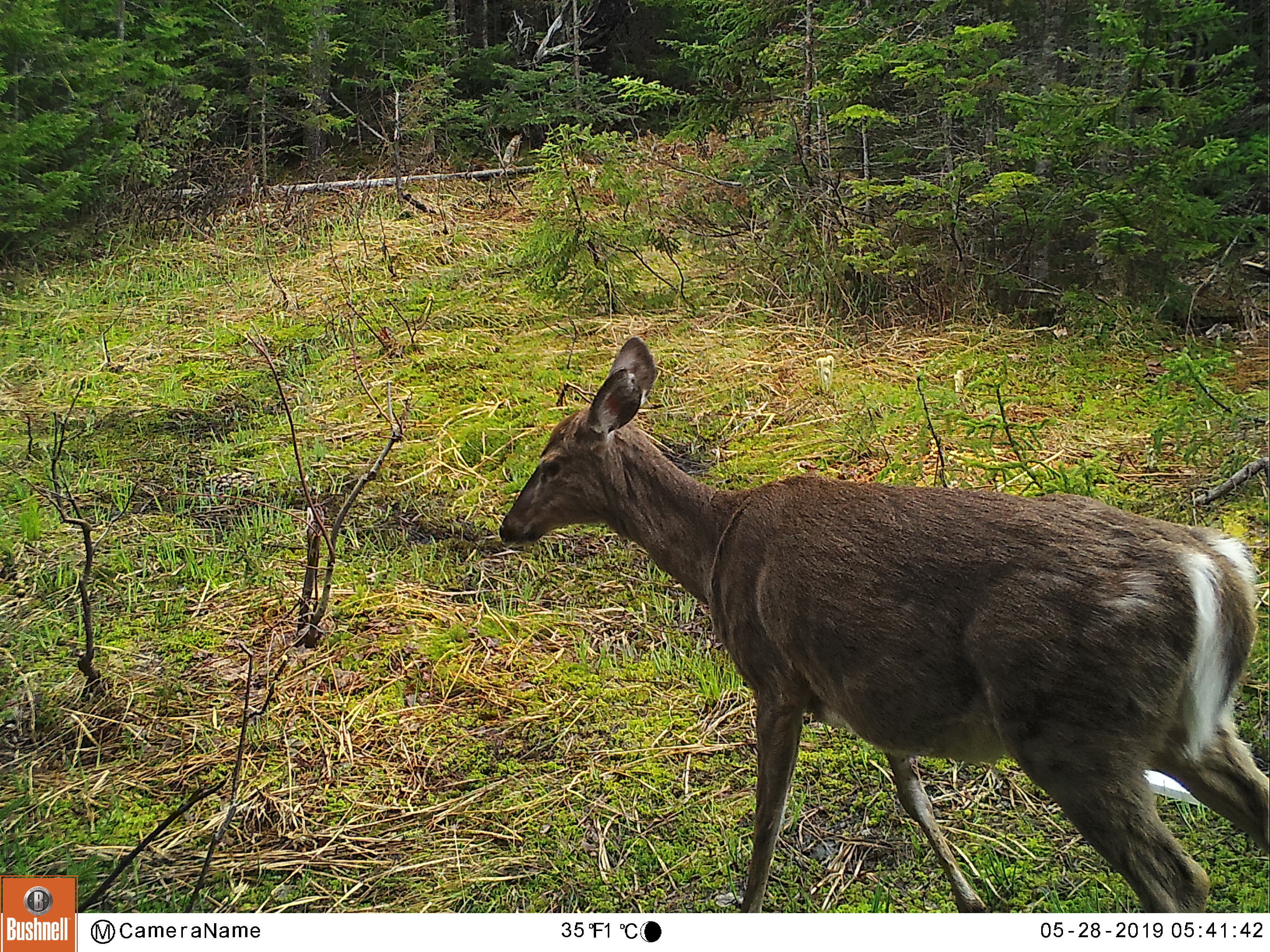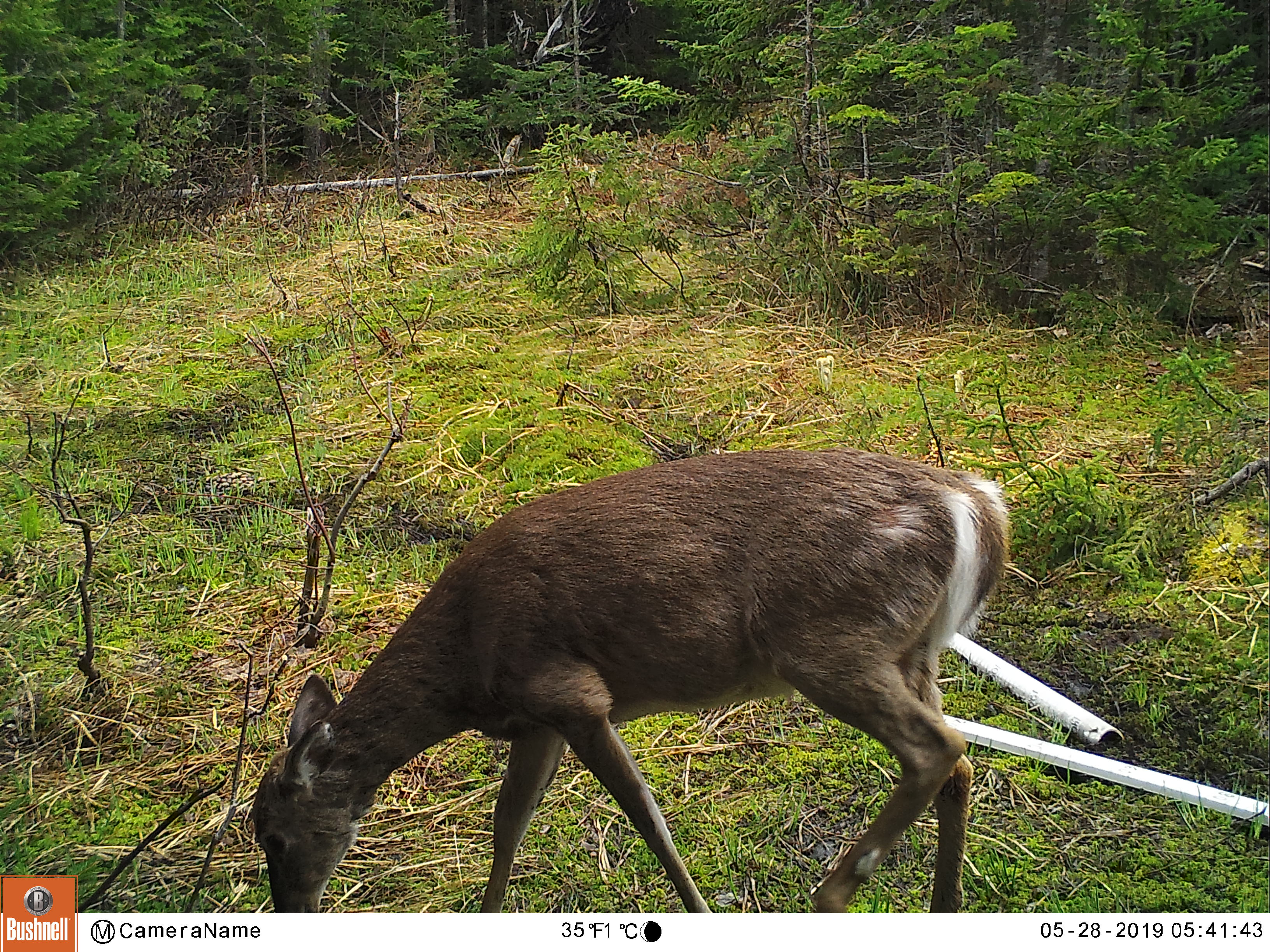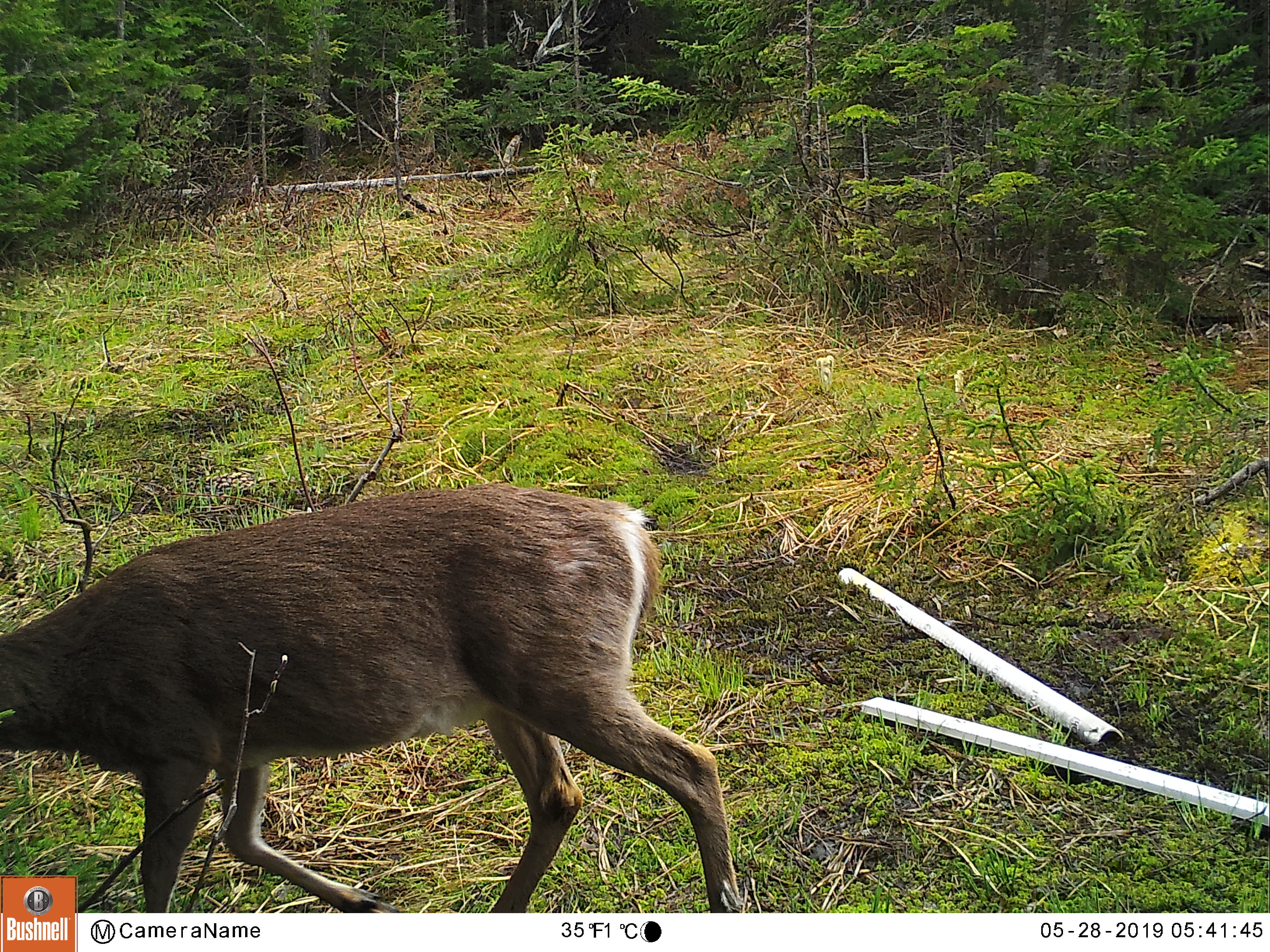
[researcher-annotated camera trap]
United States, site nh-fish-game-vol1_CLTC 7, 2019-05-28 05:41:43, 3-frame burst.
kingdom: Animalia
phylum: Chordata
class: Mammalia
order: Artiodactyla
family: Cervidae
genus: Odocoileus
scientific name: Odocoileus virginianus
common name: white-tailed deer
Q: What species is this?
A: White-tailed deer (Odocoileus virginianus).